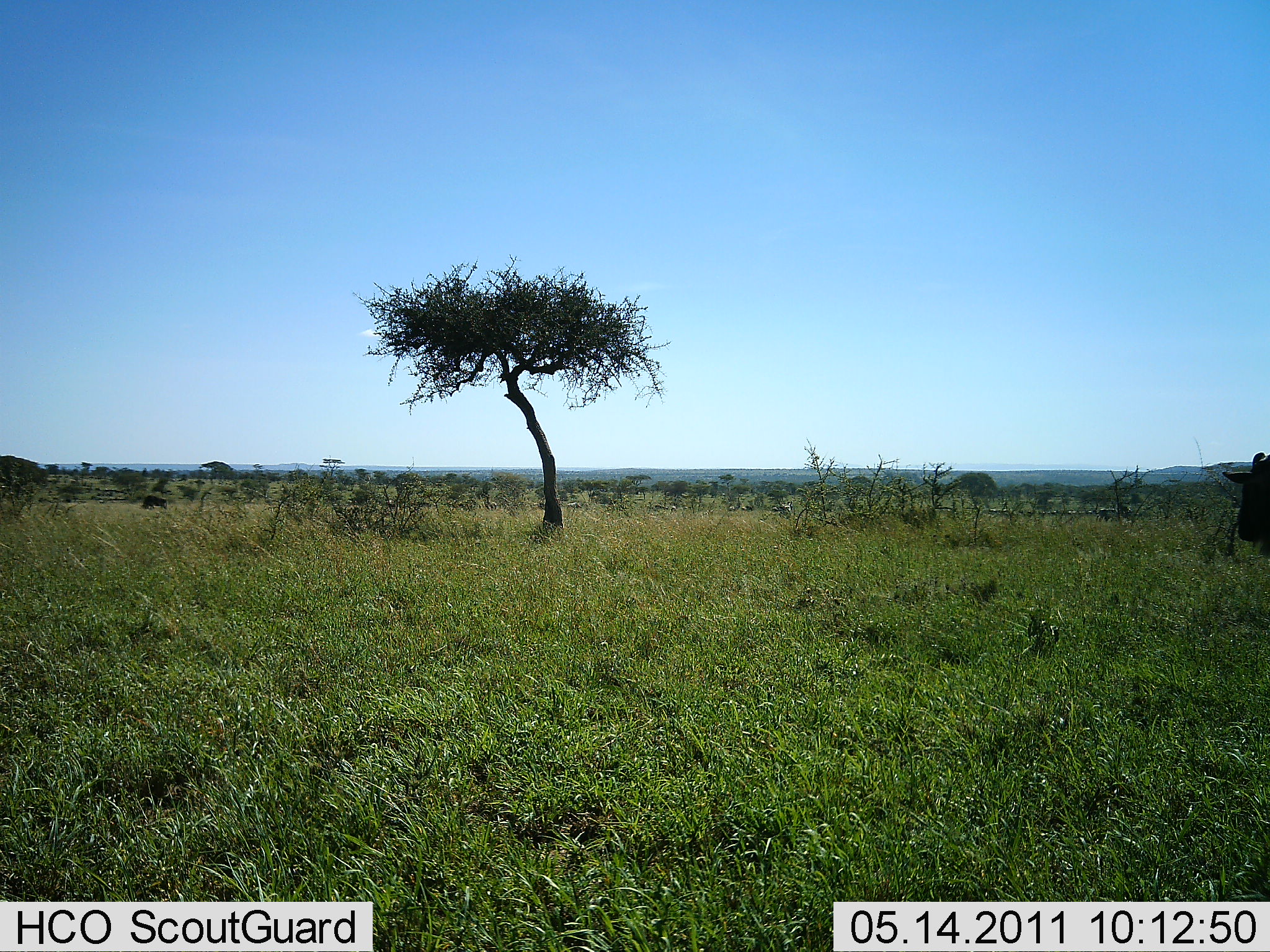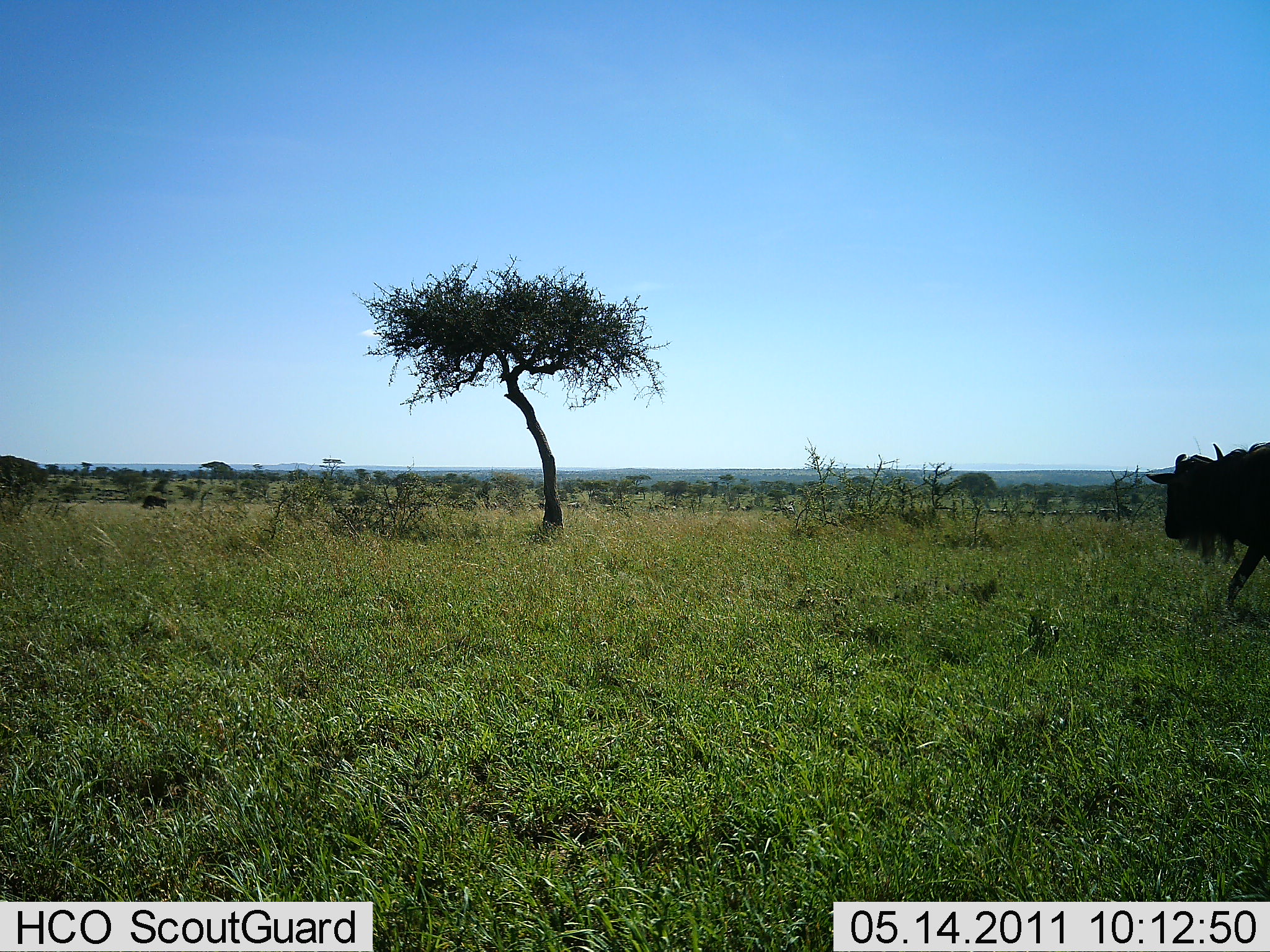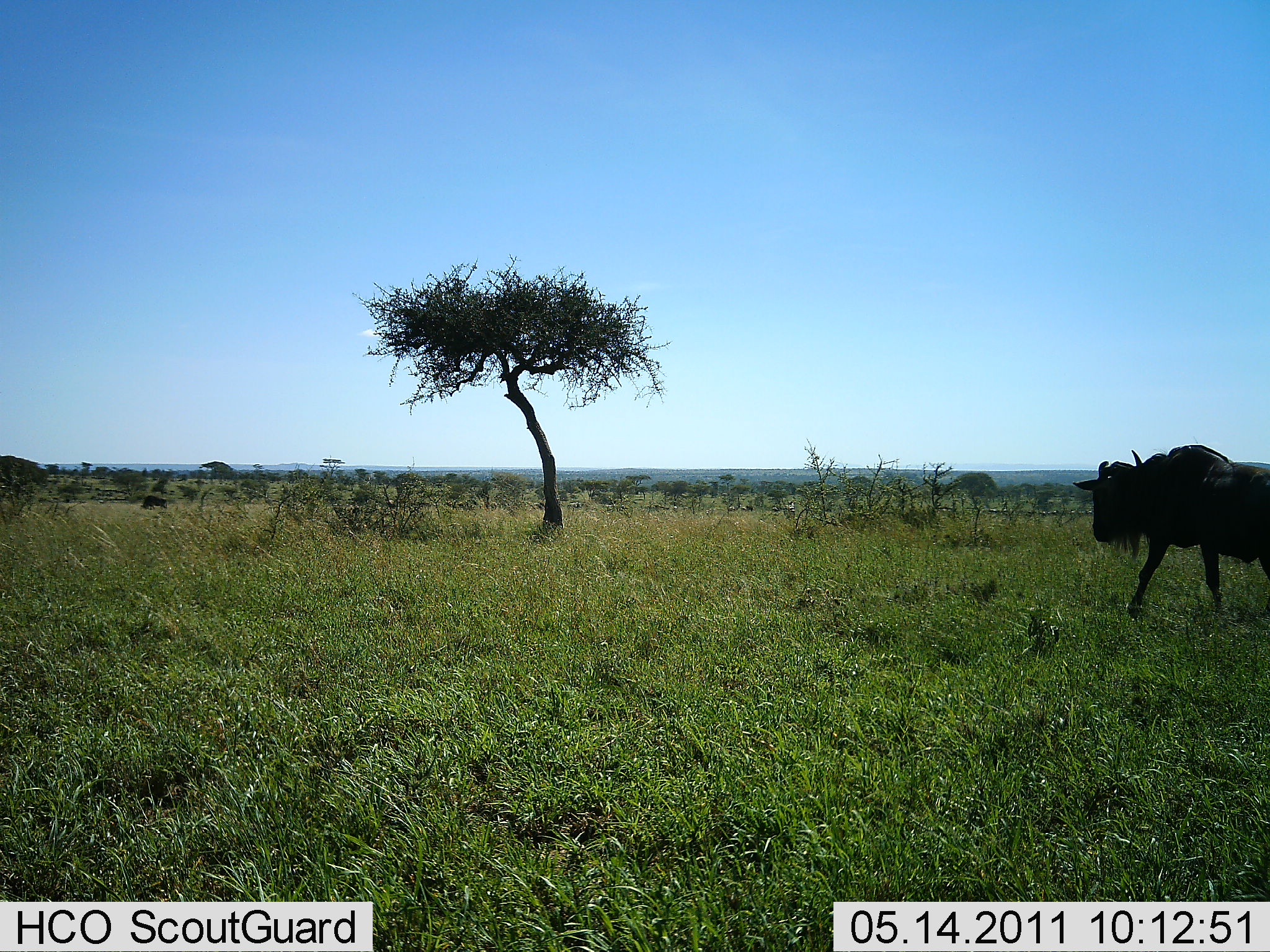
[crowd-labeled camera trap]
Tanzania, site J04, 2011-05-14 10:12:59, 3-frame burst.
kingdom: Animalia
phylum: Chordata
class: Mammalia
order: Artiodactyla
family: Bovidae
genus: Connochaetes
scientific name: Connochaetes taurinus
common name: blue wildebeest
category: wildebeest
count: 1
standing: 10%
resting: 0%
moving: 100%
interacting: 0%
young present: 0%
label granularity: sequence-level